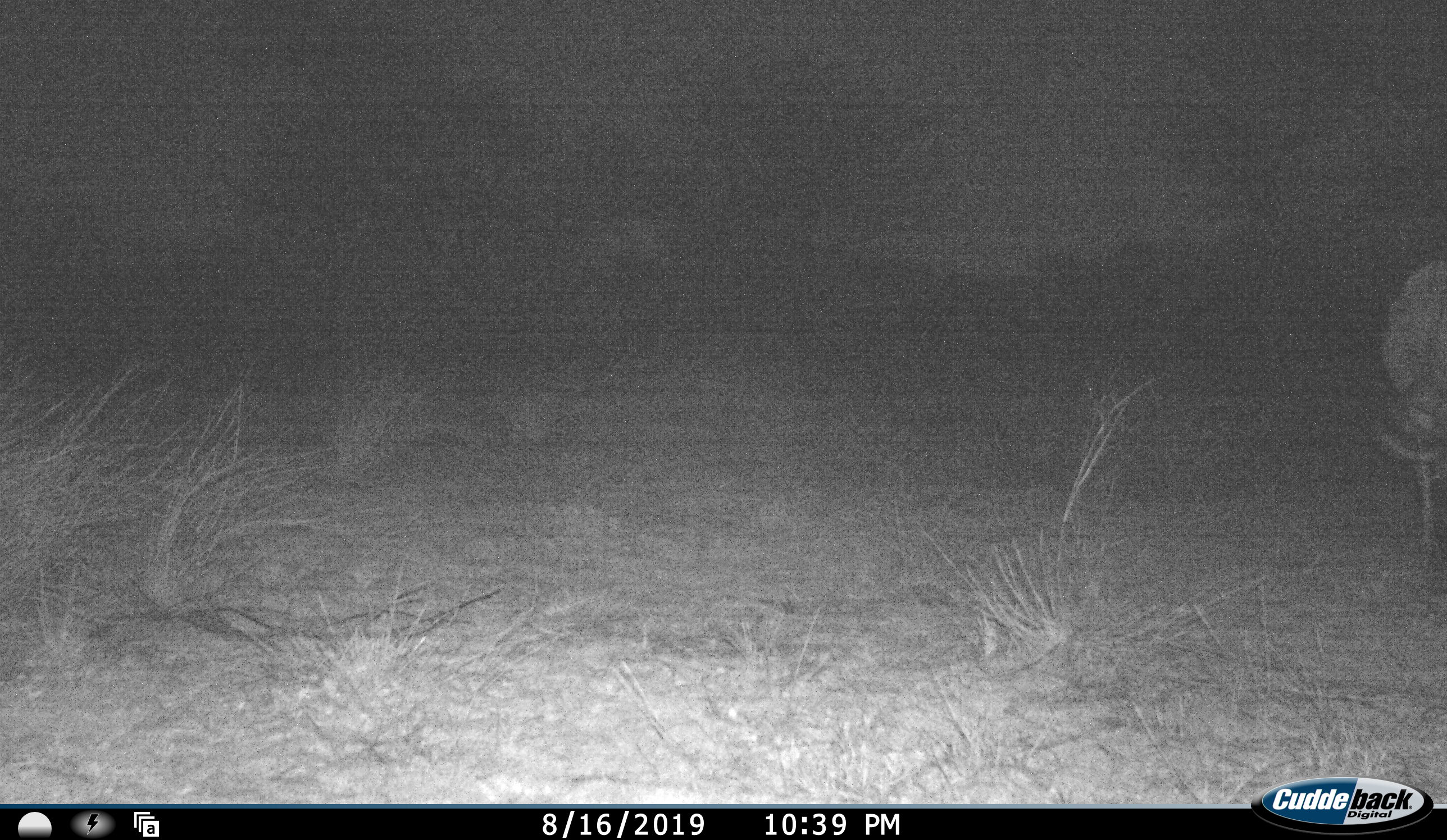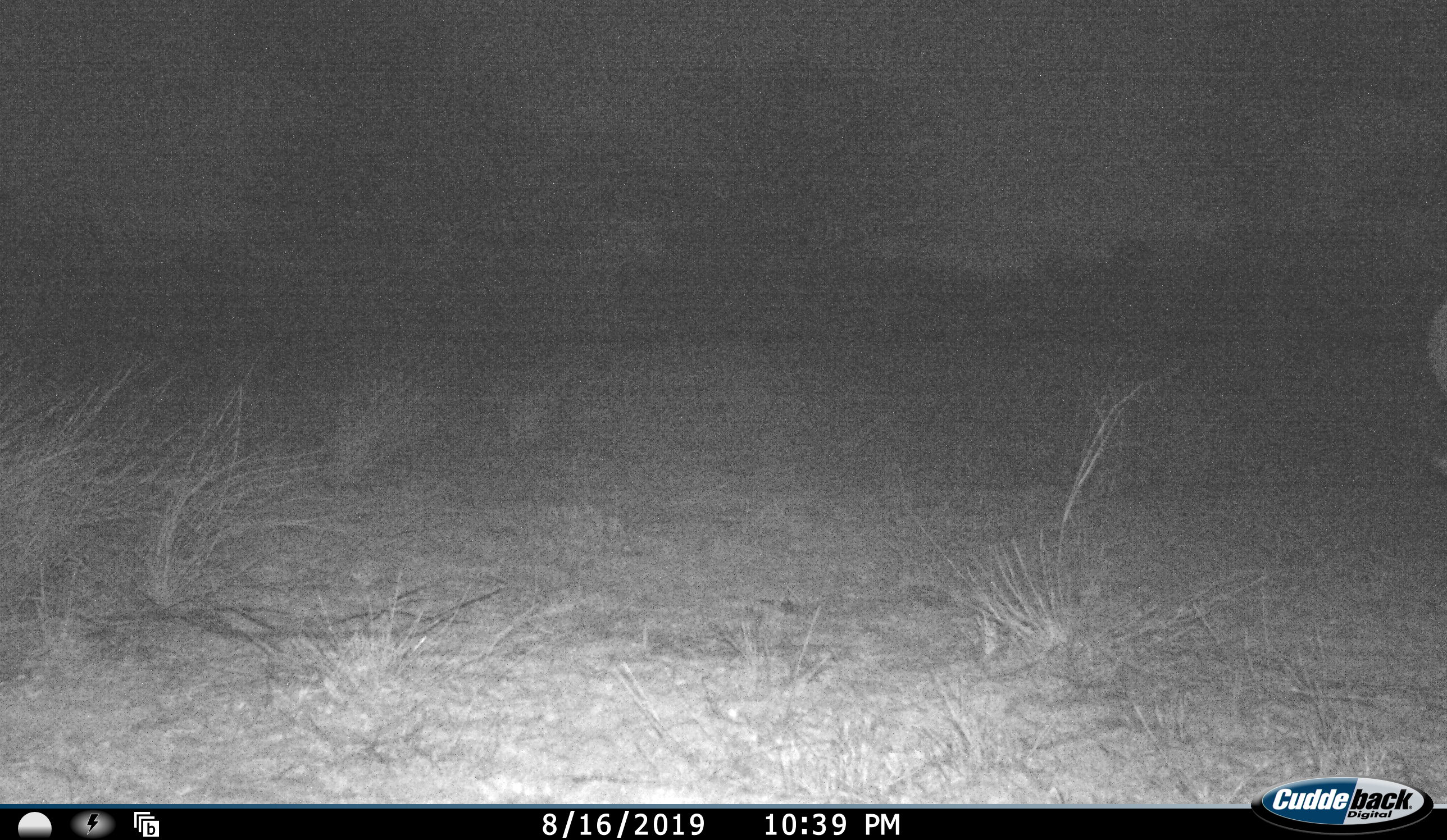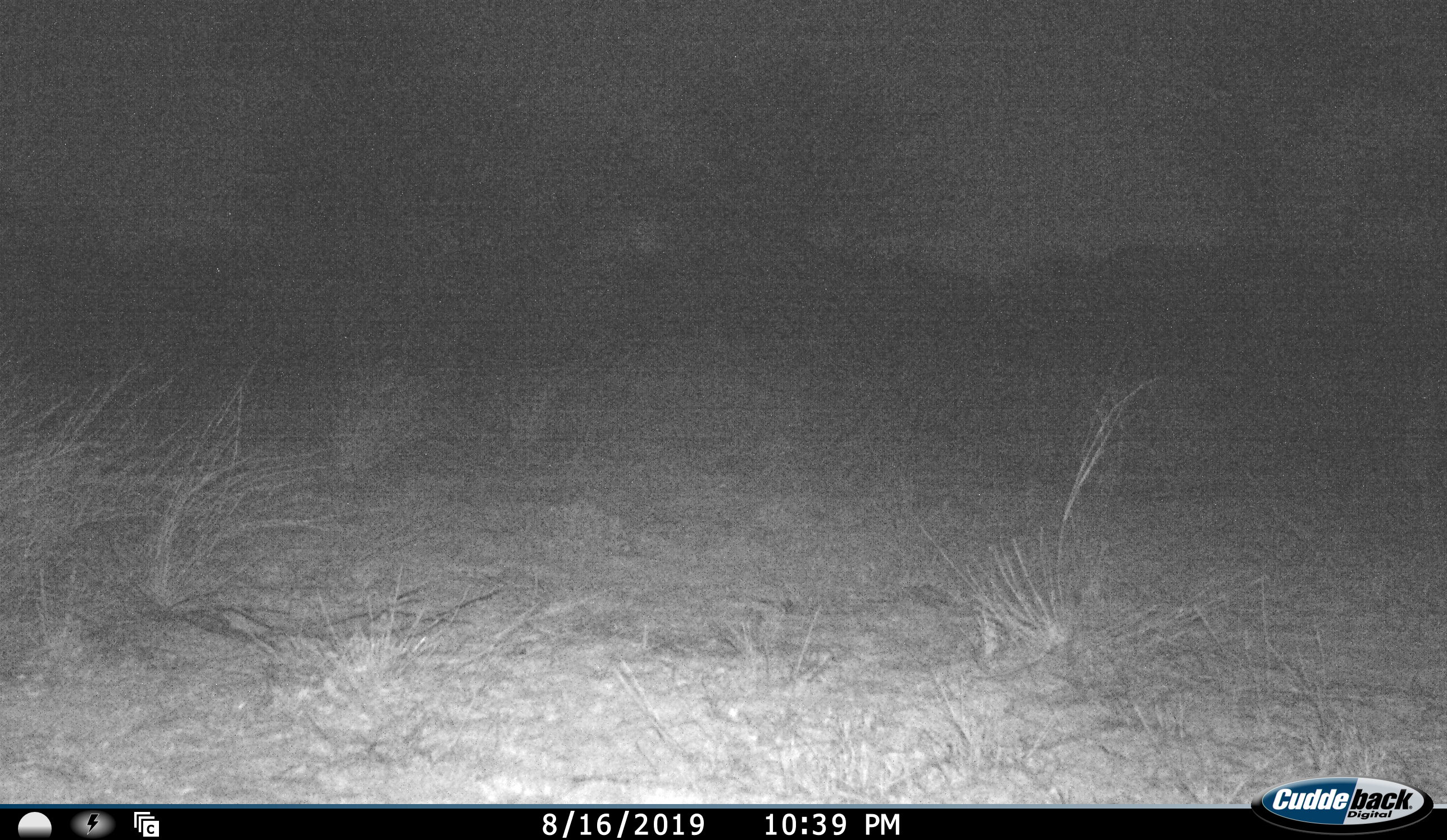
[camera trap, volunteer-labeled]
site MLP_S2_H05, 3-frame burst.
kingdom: Animalia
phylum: Chordata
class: Mammalia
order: Artiodactyla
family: Bovidae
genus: Connochaetes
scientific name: Connochaetes taurinus taurinus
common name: blue wildebeest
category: wildebeestblue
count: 1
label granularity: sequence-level